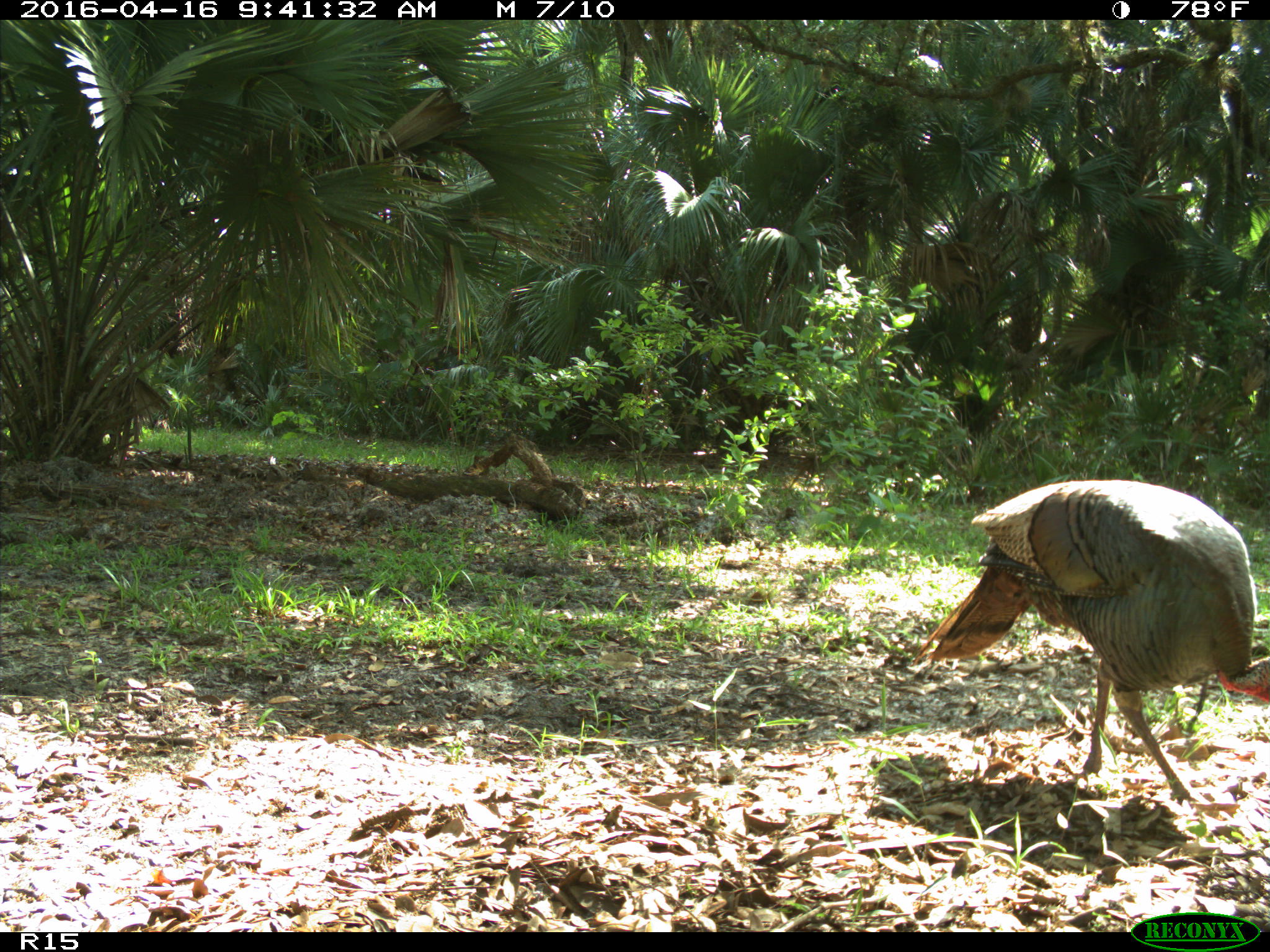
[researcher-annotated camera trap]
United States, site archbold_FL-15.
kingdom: Animalia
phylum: Chordata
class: Aves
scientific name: Aves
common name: birds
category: unidentified bird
Unidentified bird (birds) (Aves).